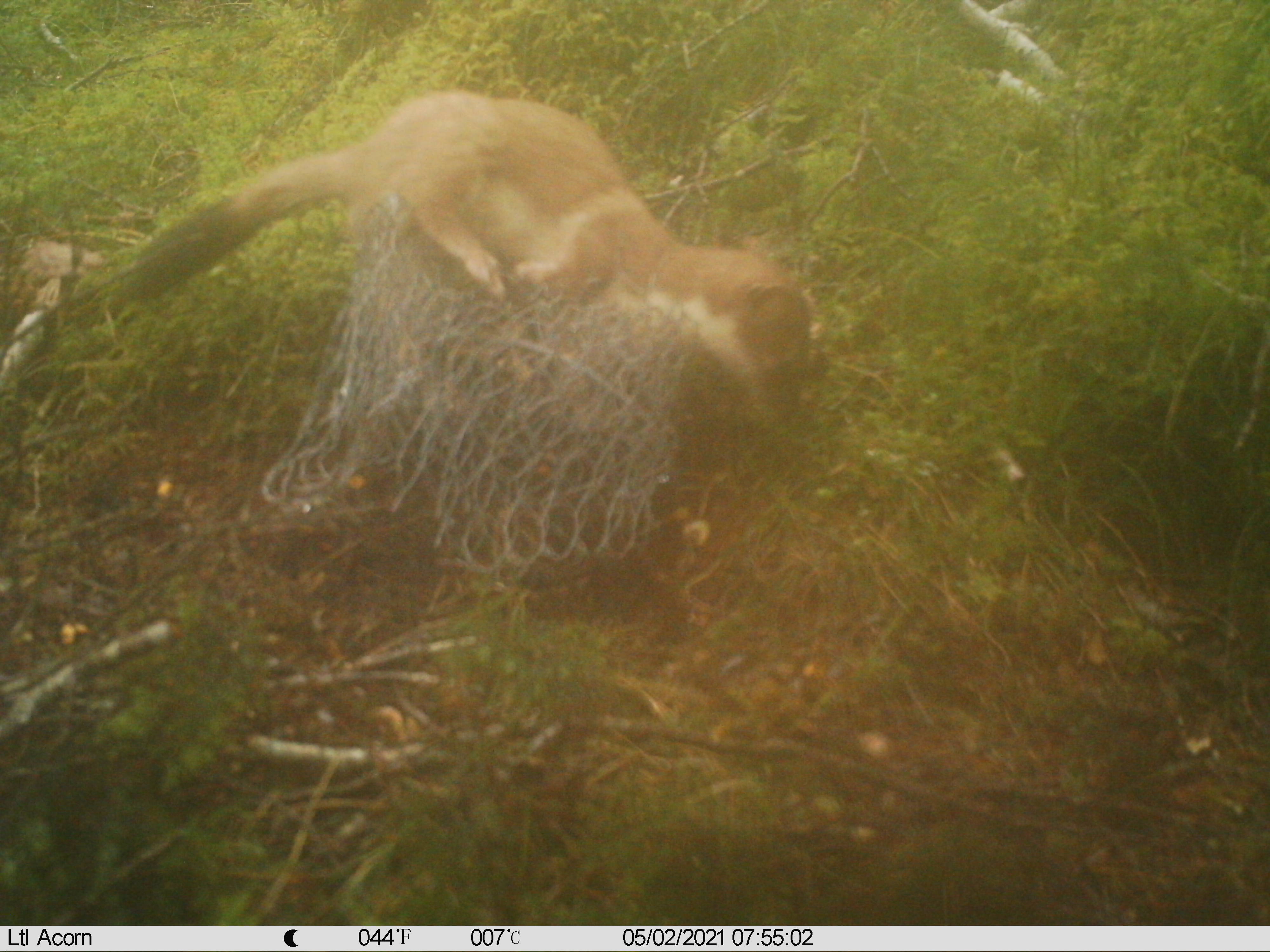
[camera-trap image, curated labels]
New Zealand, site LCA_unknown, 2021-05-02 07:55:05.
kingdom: Animalia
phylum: Chordata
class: Mammalia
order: Carnivora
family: Mustelidae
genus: Mustela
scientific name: Mustela erminea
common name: stoat